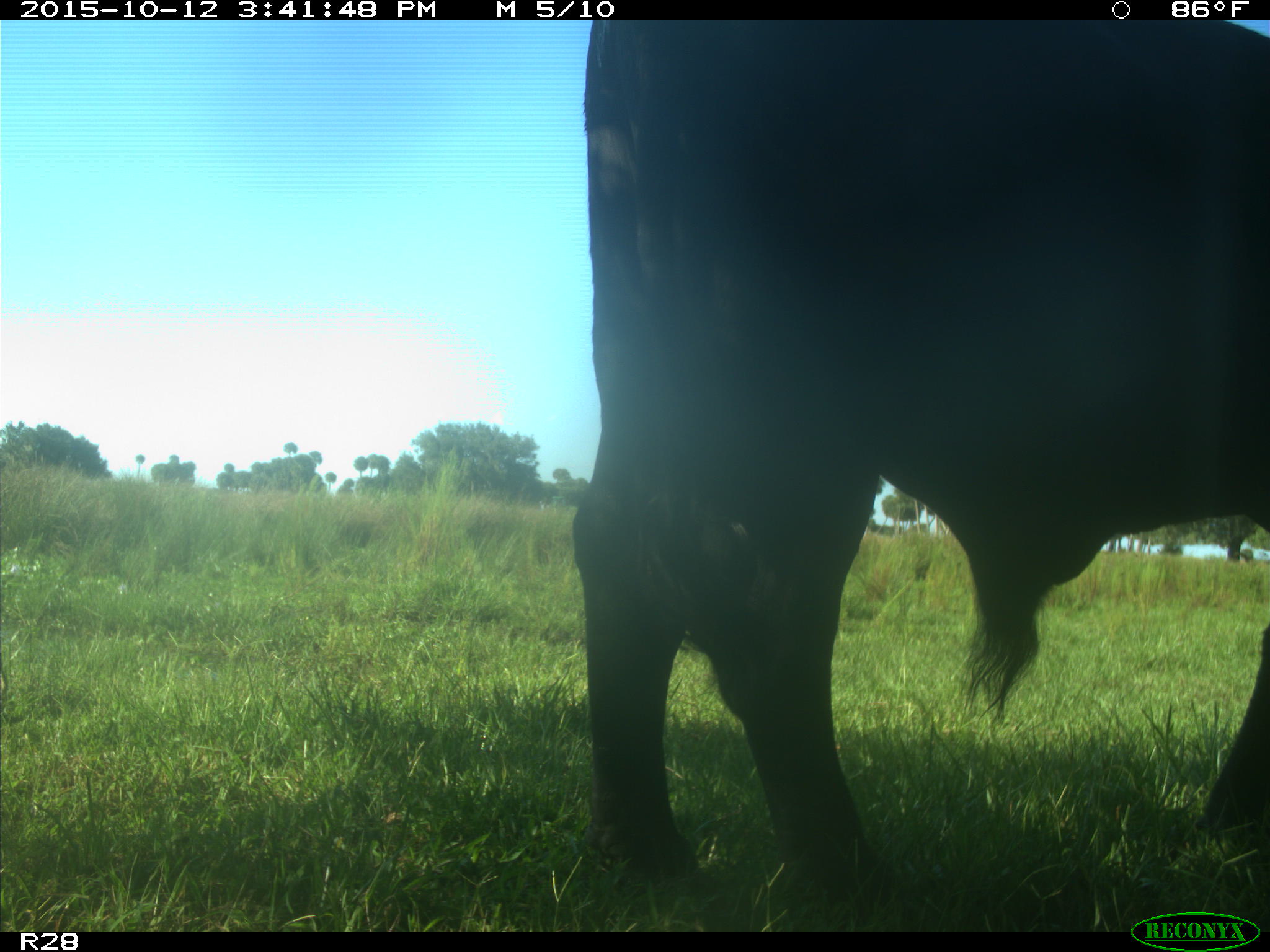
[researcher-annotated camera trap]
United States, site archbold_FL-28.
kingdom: Animalia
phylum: Chordata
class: Mammalia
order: Artiodactyla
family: Bovidae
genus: Bos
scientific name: Bos taurus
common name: domestic cow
Bos taurus (domestic cow).